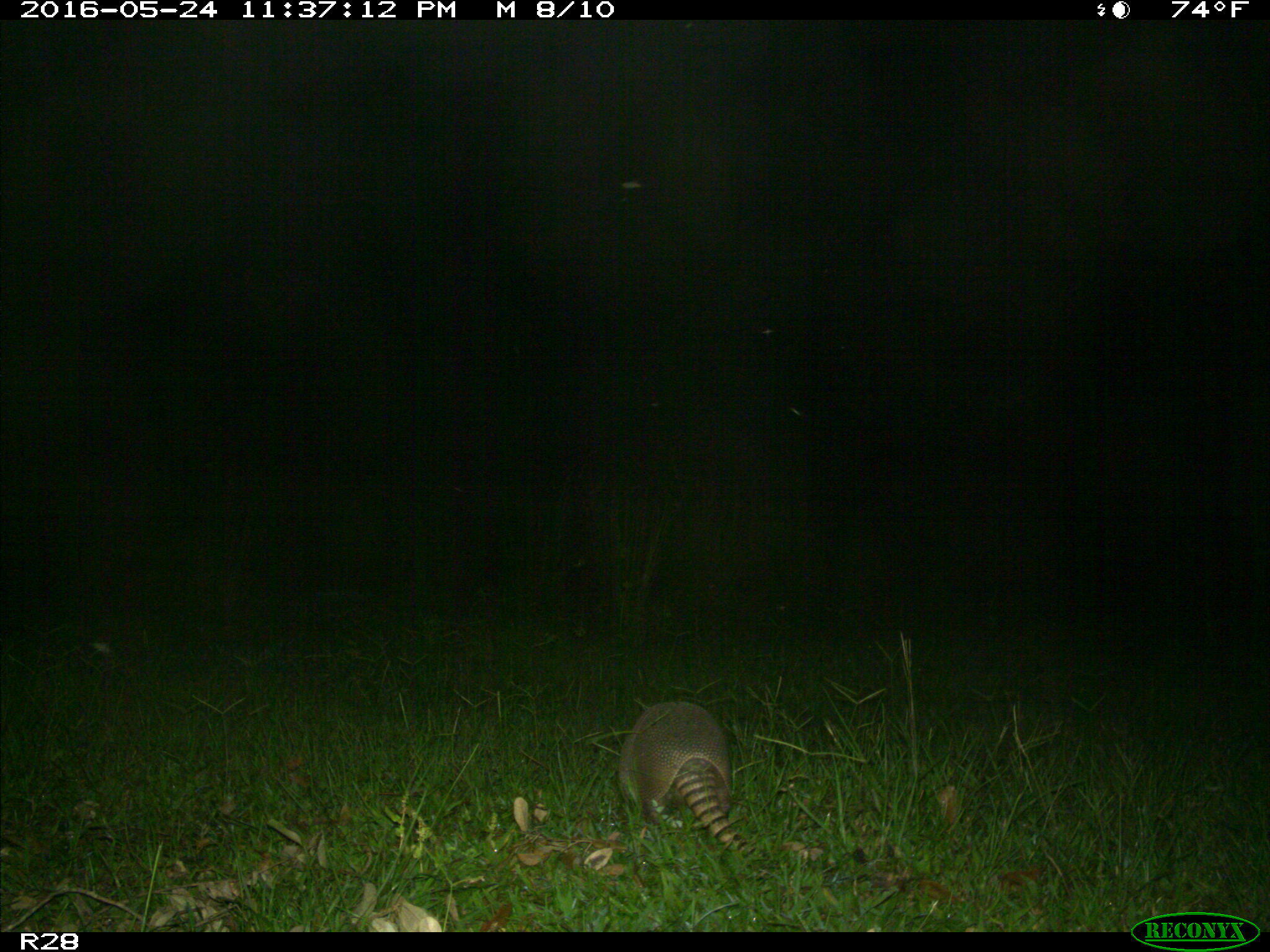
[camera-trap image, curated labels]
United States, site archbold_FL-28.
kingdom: Animalia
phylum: Chordata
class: Mammalia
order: Cingulata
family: Dasypodidae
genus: Dasypus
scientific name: Dasypus novemcinctus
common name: nine-banded armadillo